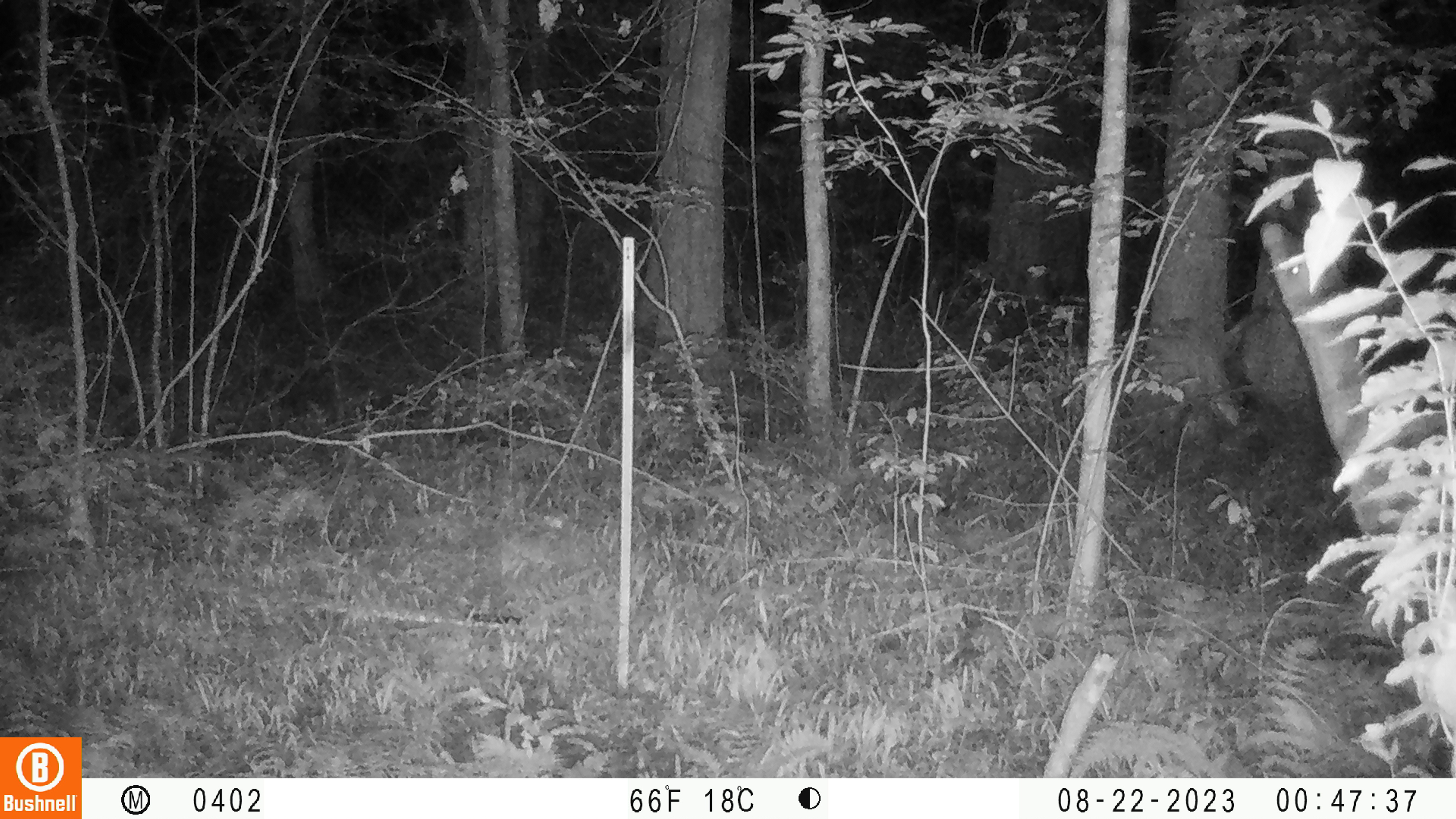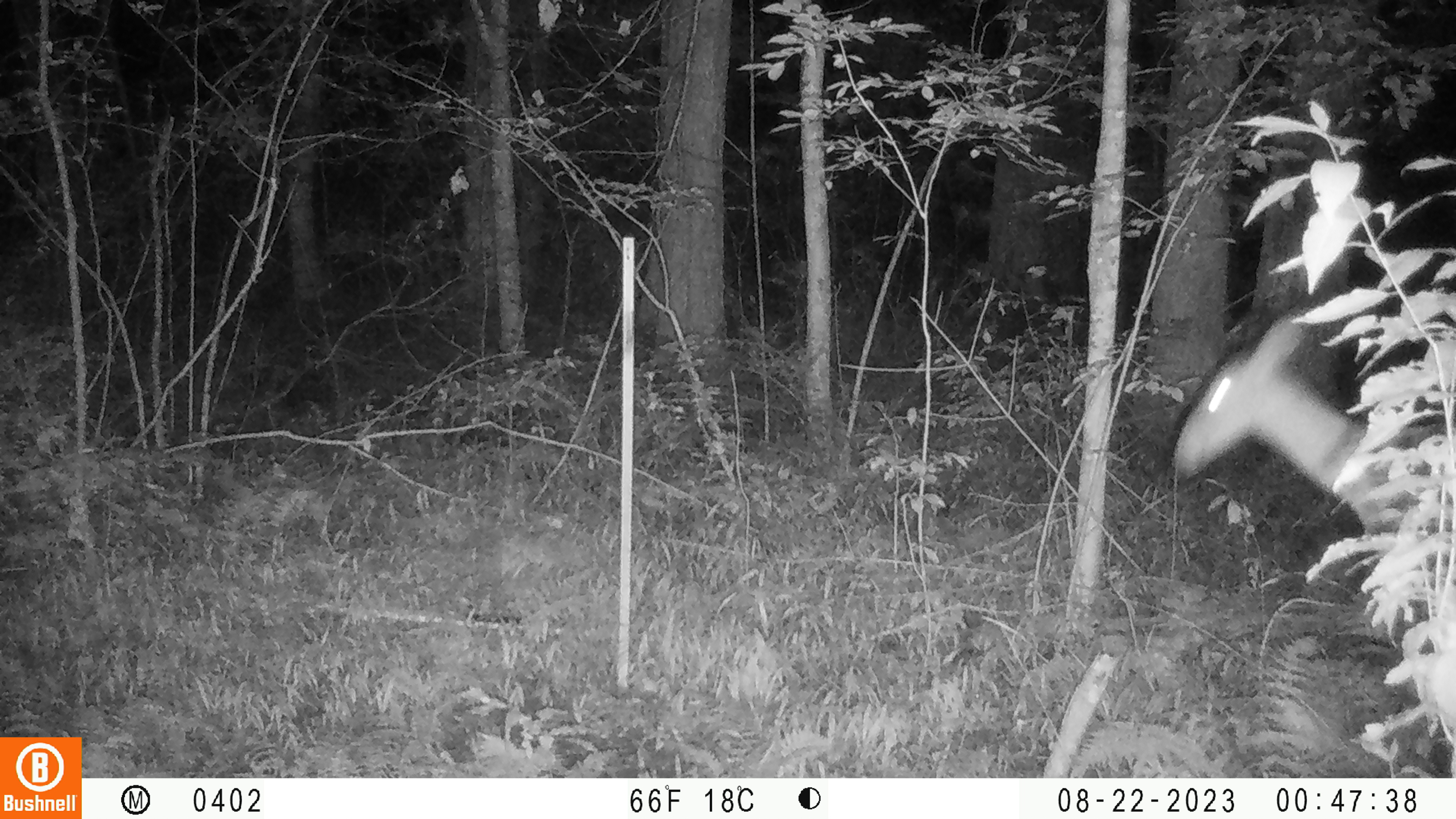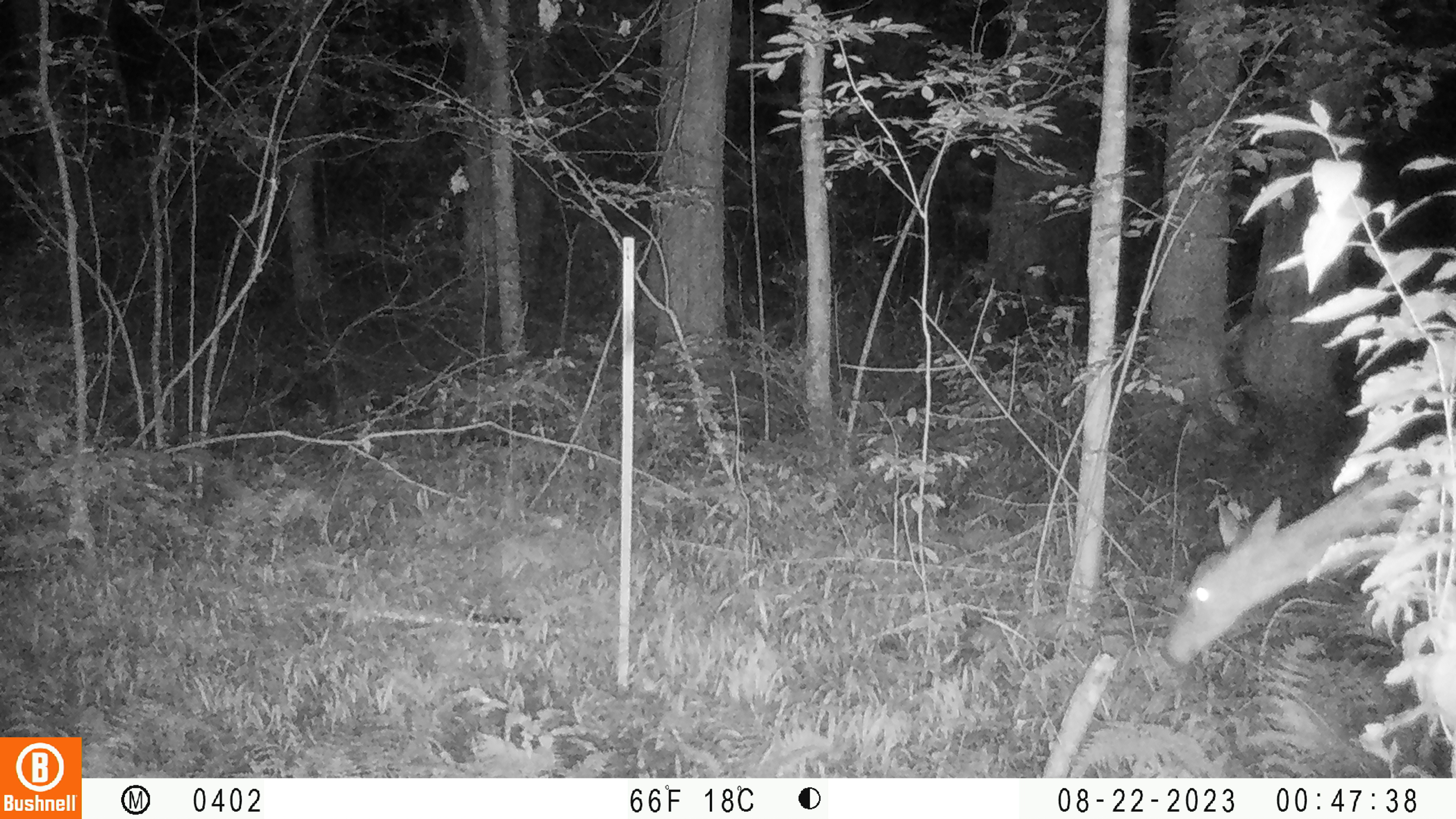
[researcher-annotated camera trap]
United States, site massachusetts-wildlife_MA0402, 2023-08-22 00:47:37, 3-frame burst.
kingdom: Animalia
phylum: Chordata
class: Mammalia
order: Artiodactyla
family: Cervidae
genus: Odocoileus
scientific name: Odocoileus virginianus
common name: white-tailed deer